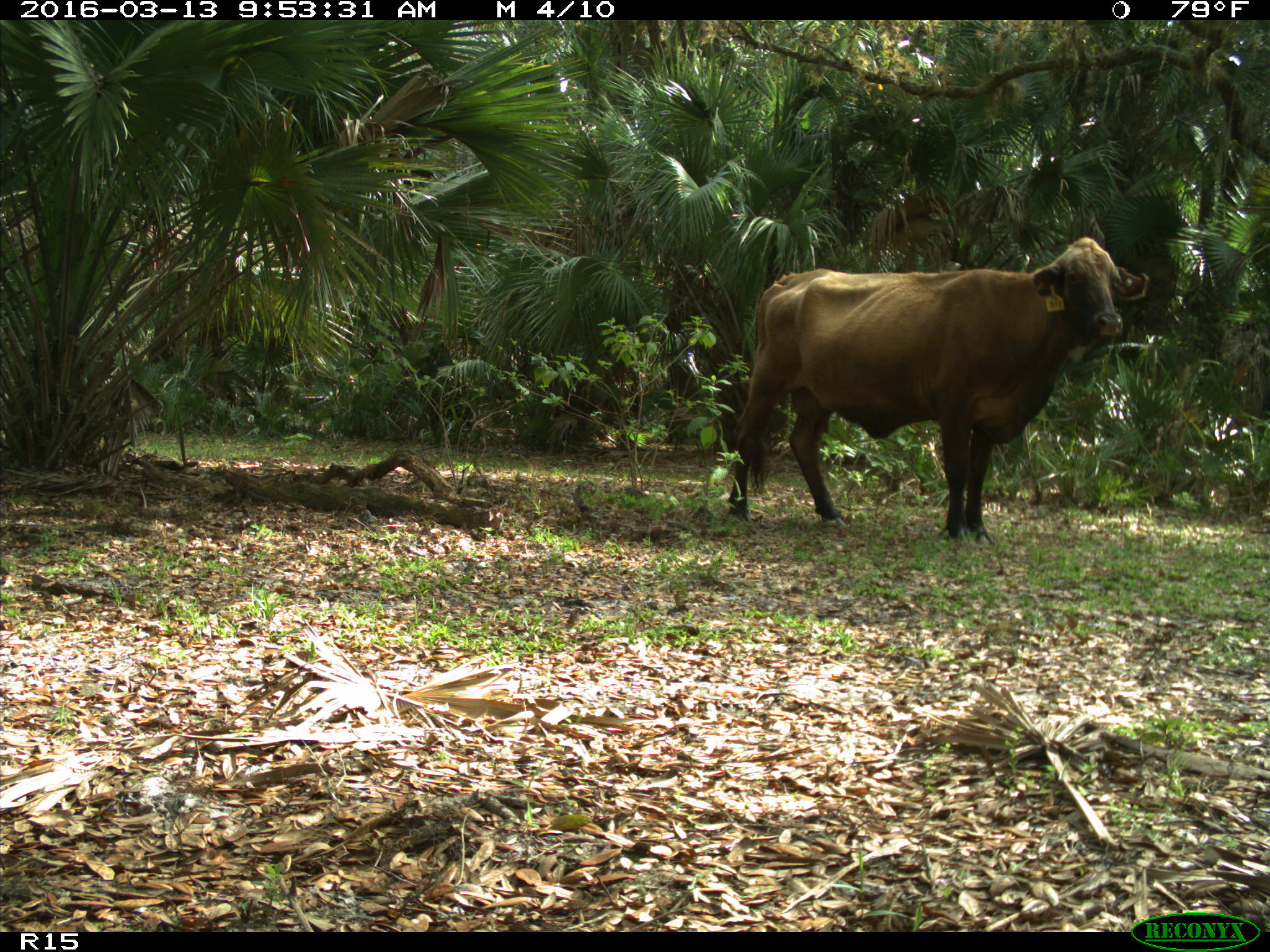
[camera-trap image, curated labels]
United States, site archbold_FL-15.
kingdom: Animalia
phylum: Chordata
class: Mammalia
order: Artiodactyla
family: Bovidae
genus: Bos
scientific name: Bos taurus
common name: domestic cow